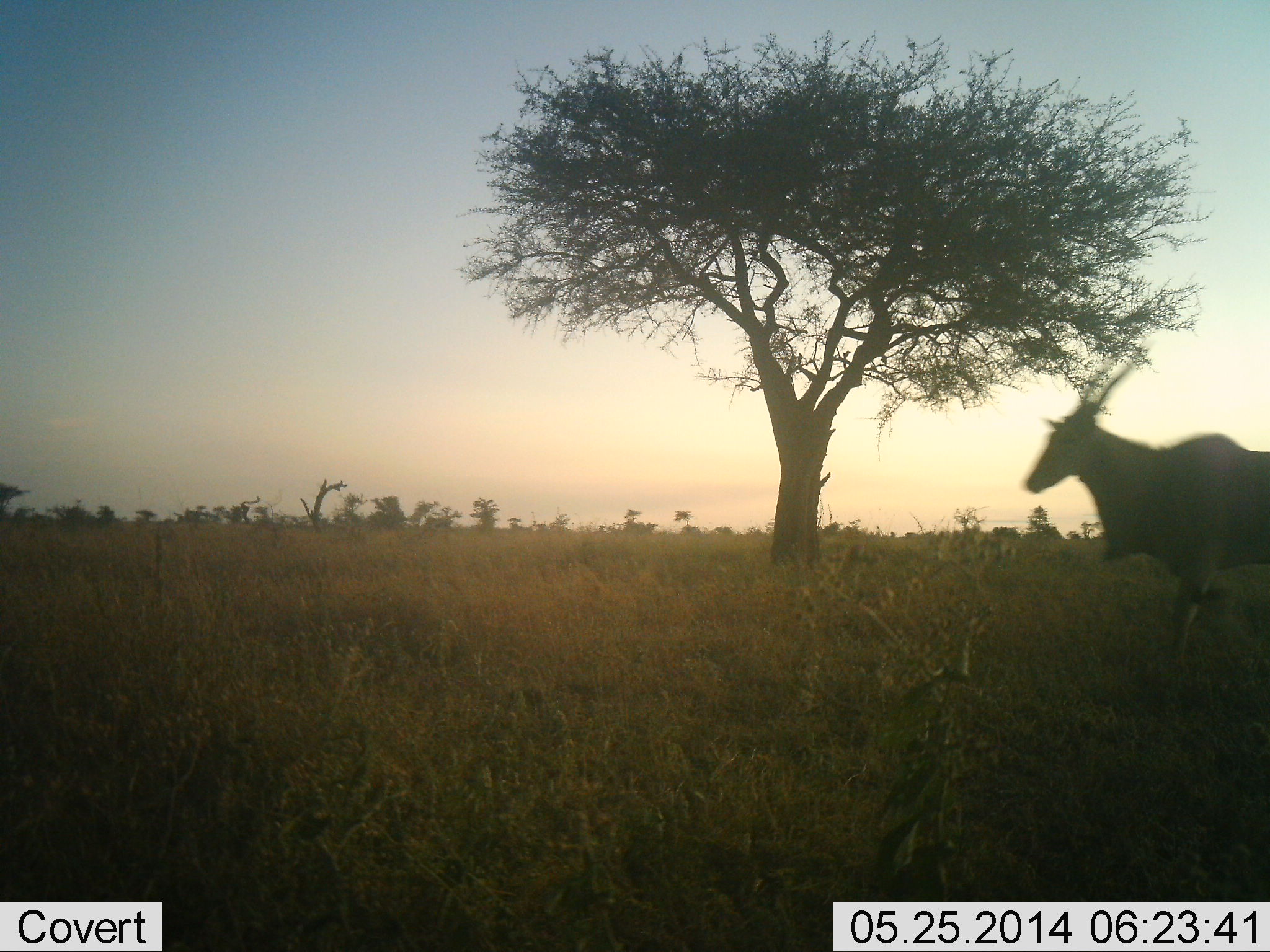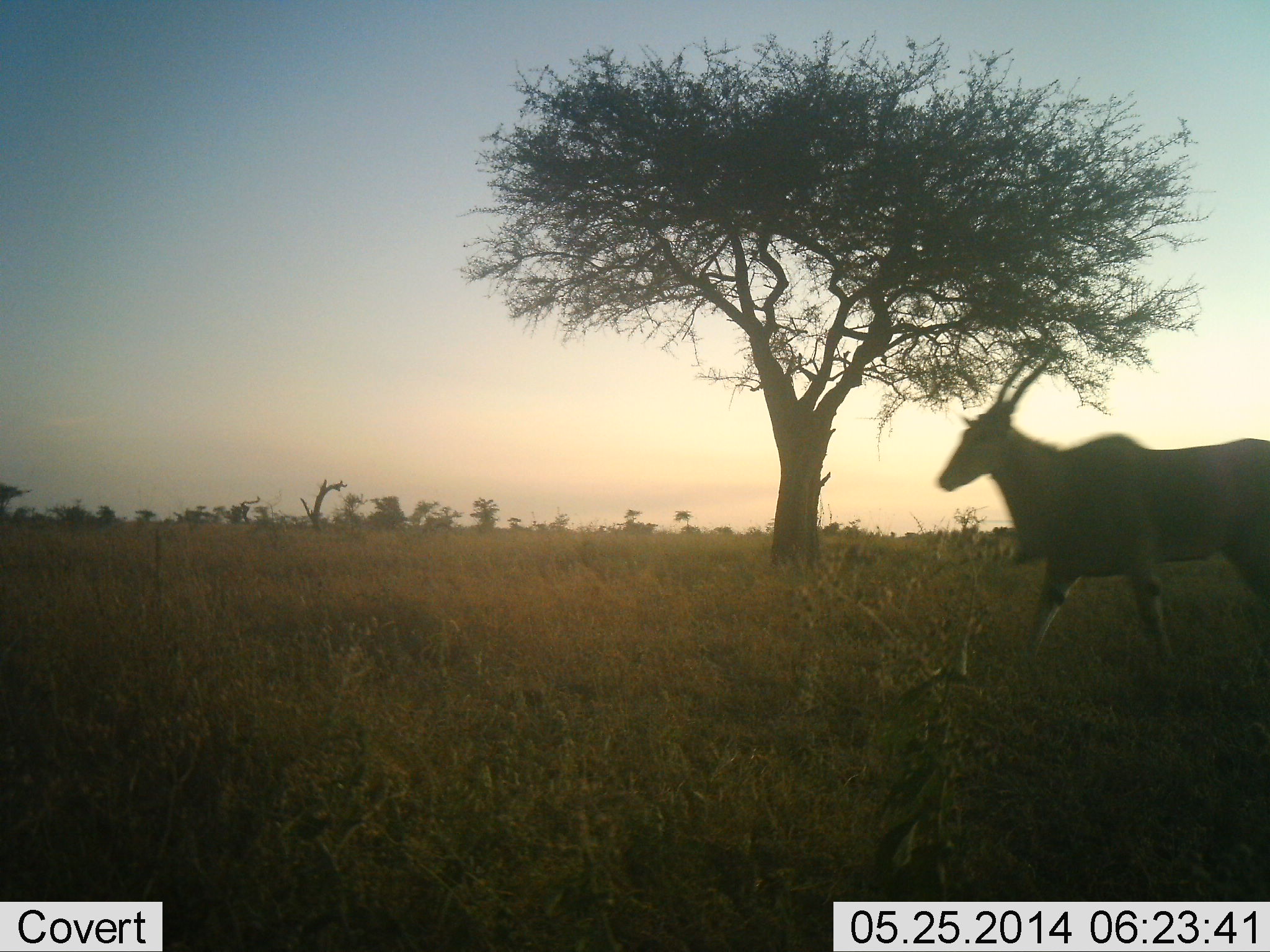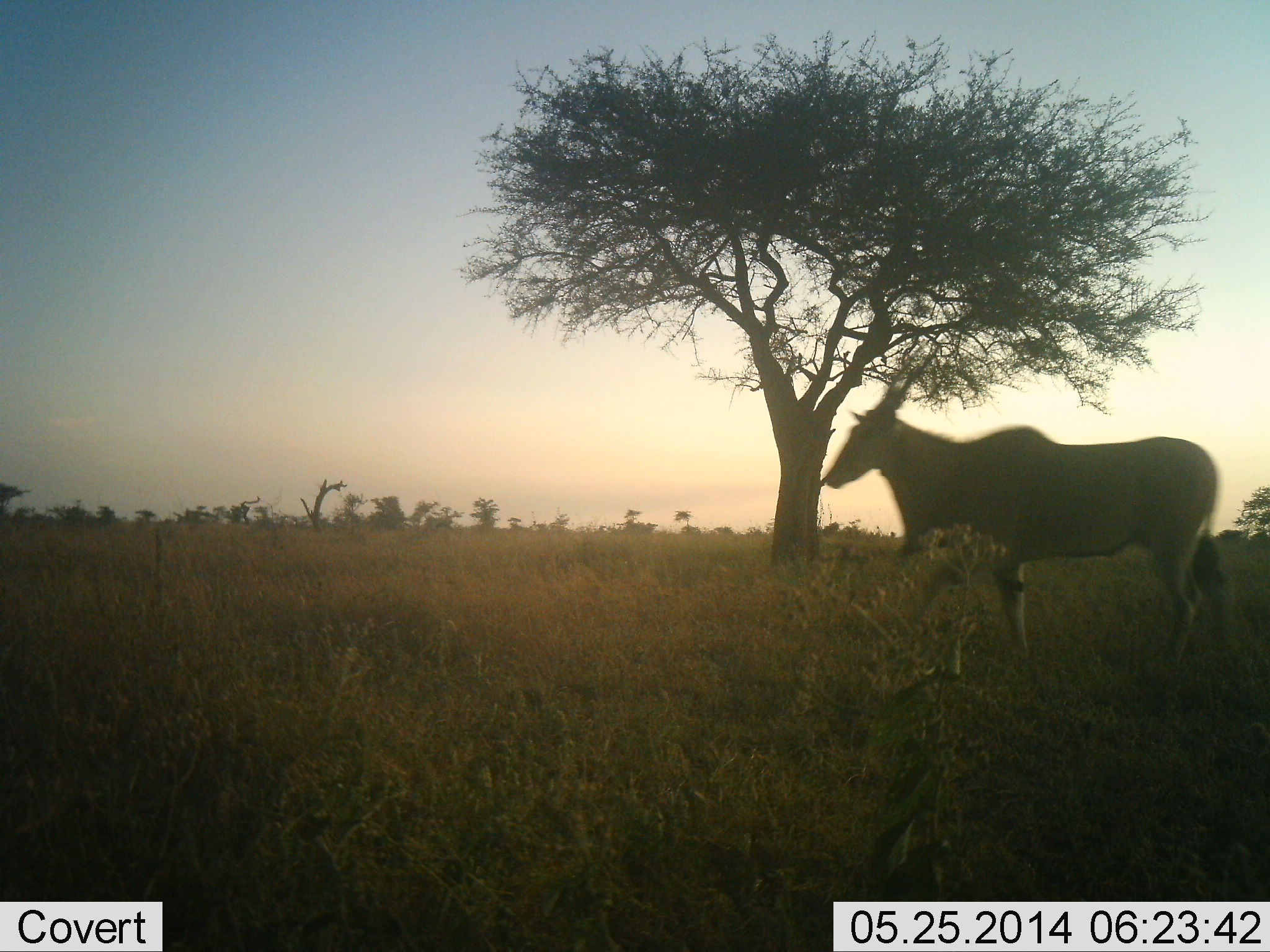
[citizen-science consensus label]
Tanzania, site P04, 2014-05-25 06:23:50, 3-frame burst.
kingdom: Animalia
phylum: Chordata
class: Mammalia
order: Artiodactyla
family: Bovidae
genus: Tragelaphus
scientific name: Tragelaphus oryx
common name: eland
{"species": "eland (Tragelaphus oryx)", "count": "1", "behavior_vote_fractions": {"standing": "0%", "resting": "0%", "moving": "100%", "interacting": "0%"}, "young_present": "0%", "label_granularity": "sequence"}